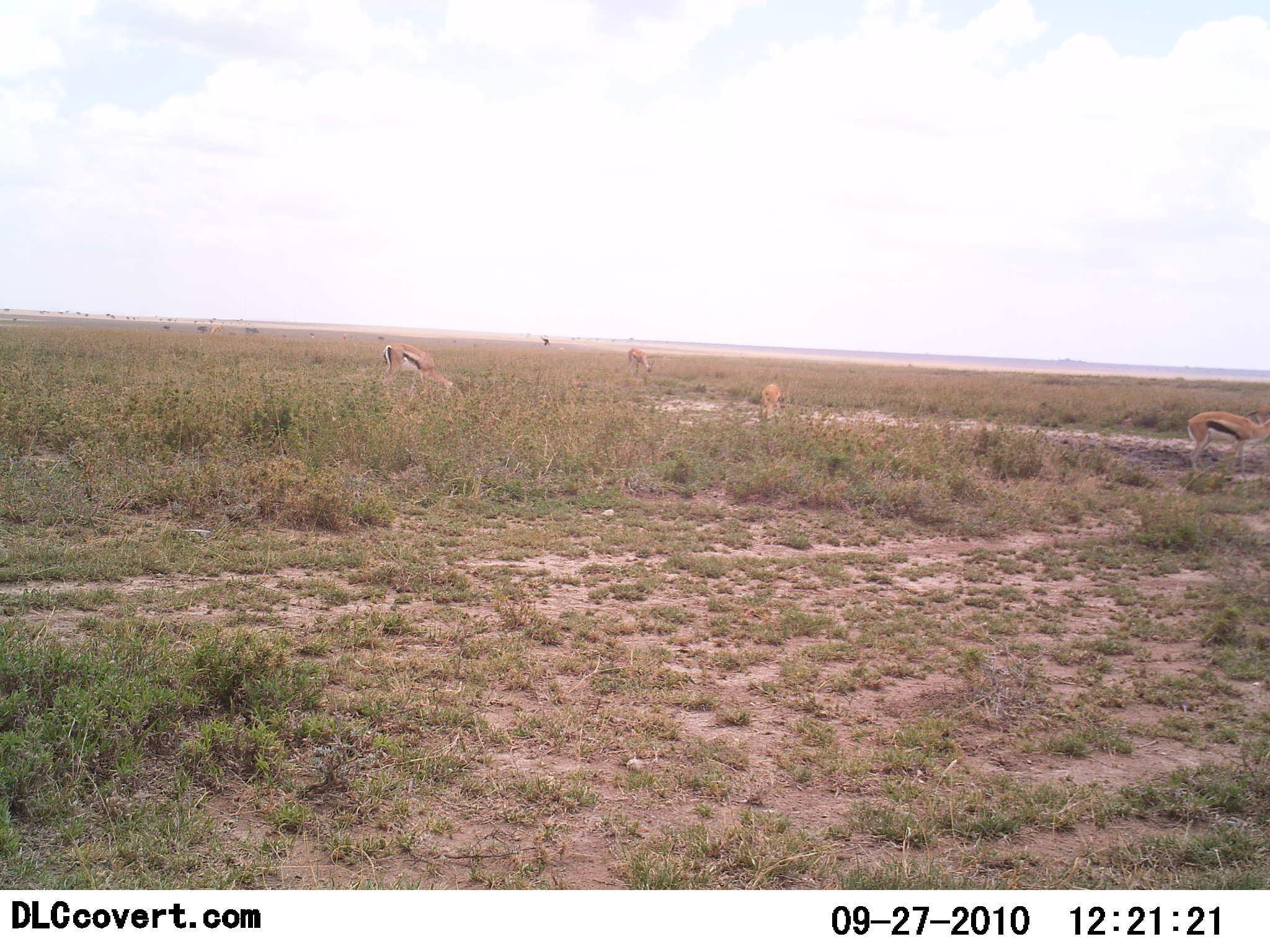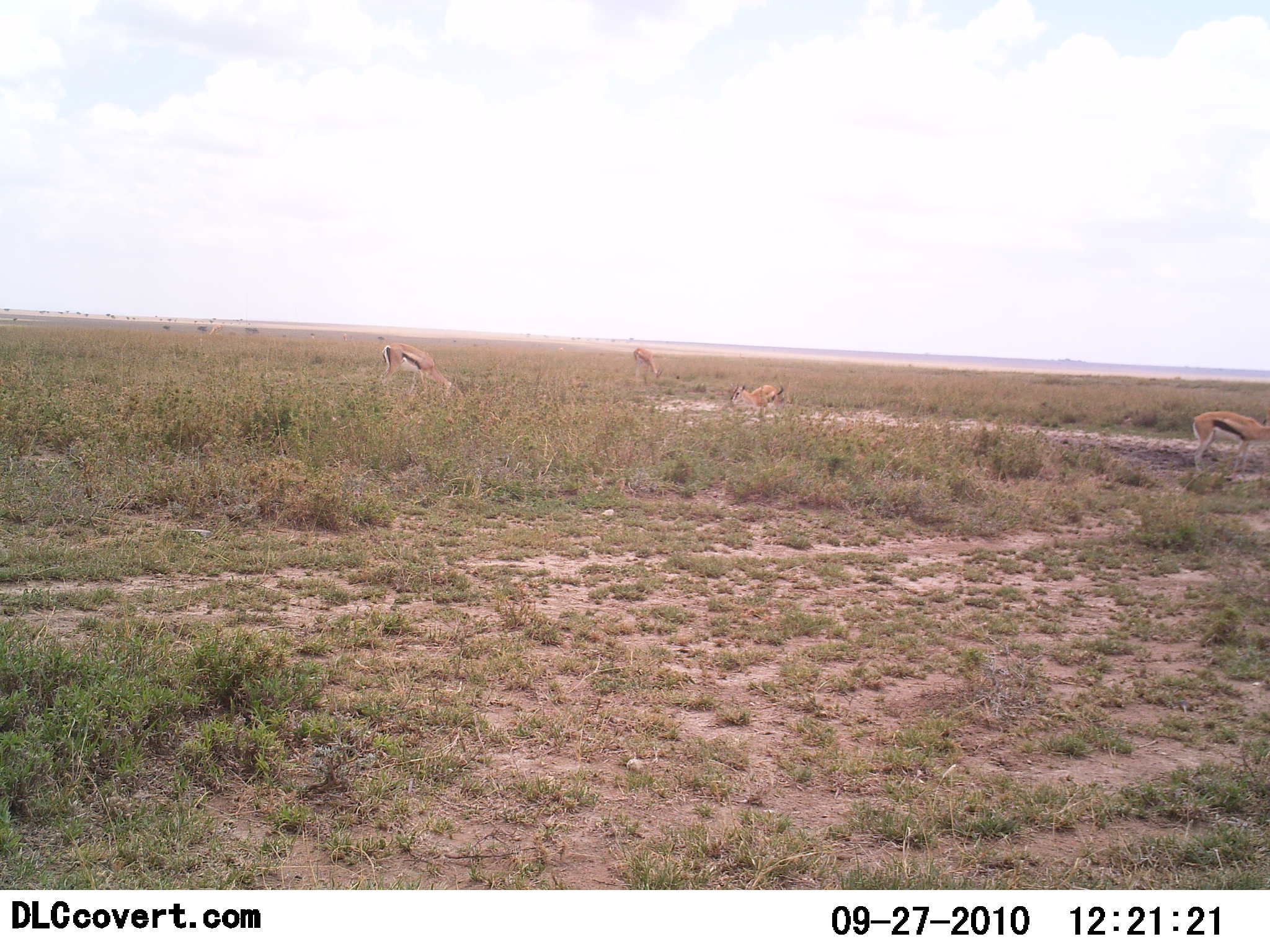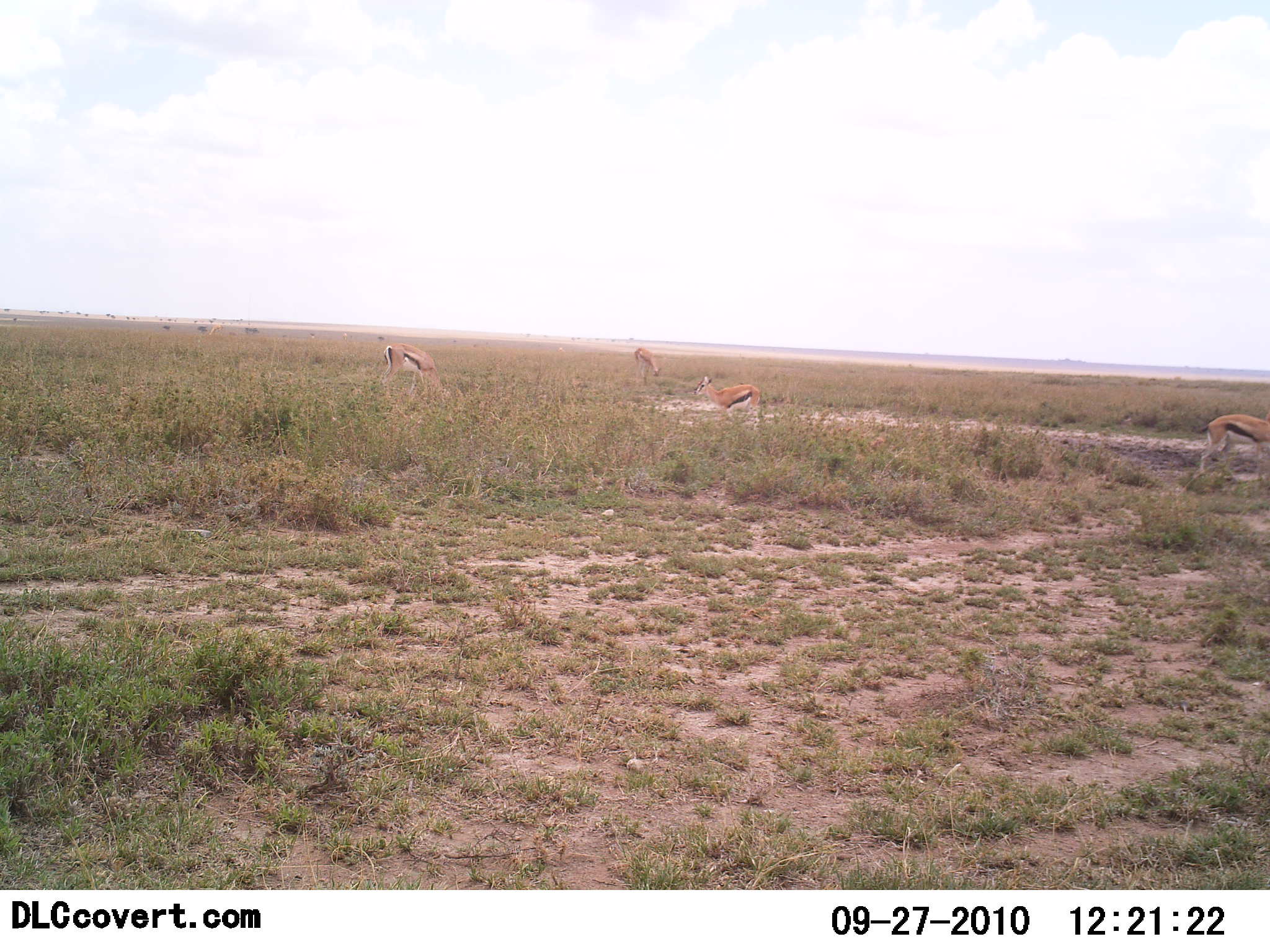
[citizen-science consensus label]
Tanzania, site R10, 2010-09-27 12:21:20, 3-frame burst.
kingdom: Animalia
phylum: Chordata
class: Mammalia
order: Artiodactyla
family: Bovidae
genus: Eudorcas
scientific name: Eudorcas thomsonii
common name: thomson's gazelle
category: gazellethomsons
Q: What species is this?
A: Gazellethomsons (thomson's gazelle) (Eudorcas thomsonii).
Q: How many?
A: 4.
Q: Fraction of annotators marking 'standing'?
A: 46%.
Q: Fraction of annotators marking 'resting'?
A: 8%.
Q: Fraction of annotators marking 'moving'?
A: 46%.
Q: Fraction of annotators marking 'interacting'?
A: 0%.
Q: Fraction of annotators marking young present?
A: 0%.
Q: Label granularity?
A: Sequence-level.